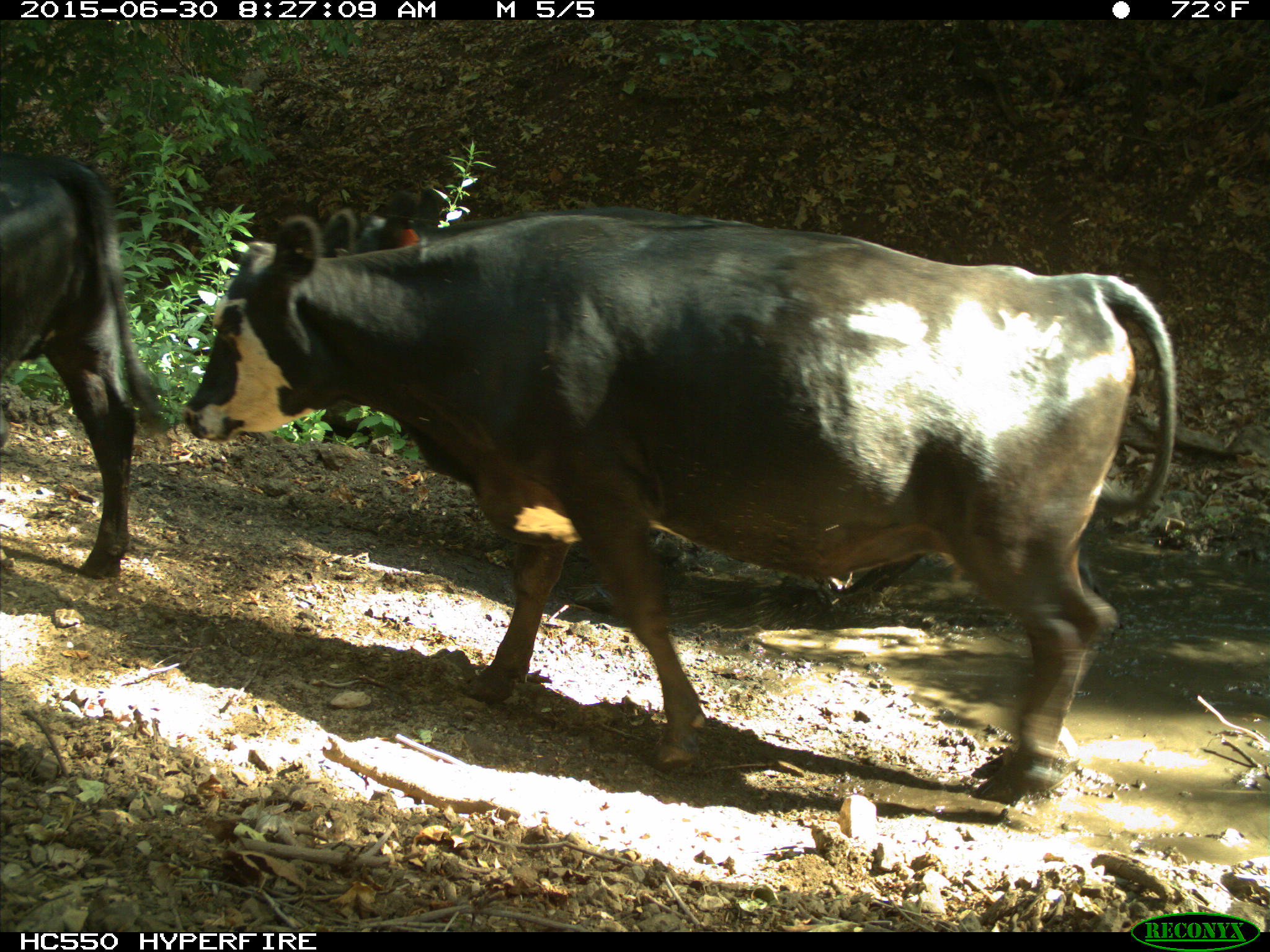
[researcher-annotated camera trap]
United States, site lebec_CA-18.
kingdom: Animalia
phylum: Chordata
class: Mammalia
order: Artiodactyla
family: Bovidae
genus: Bos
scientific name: Bos taurus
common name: domestic cow